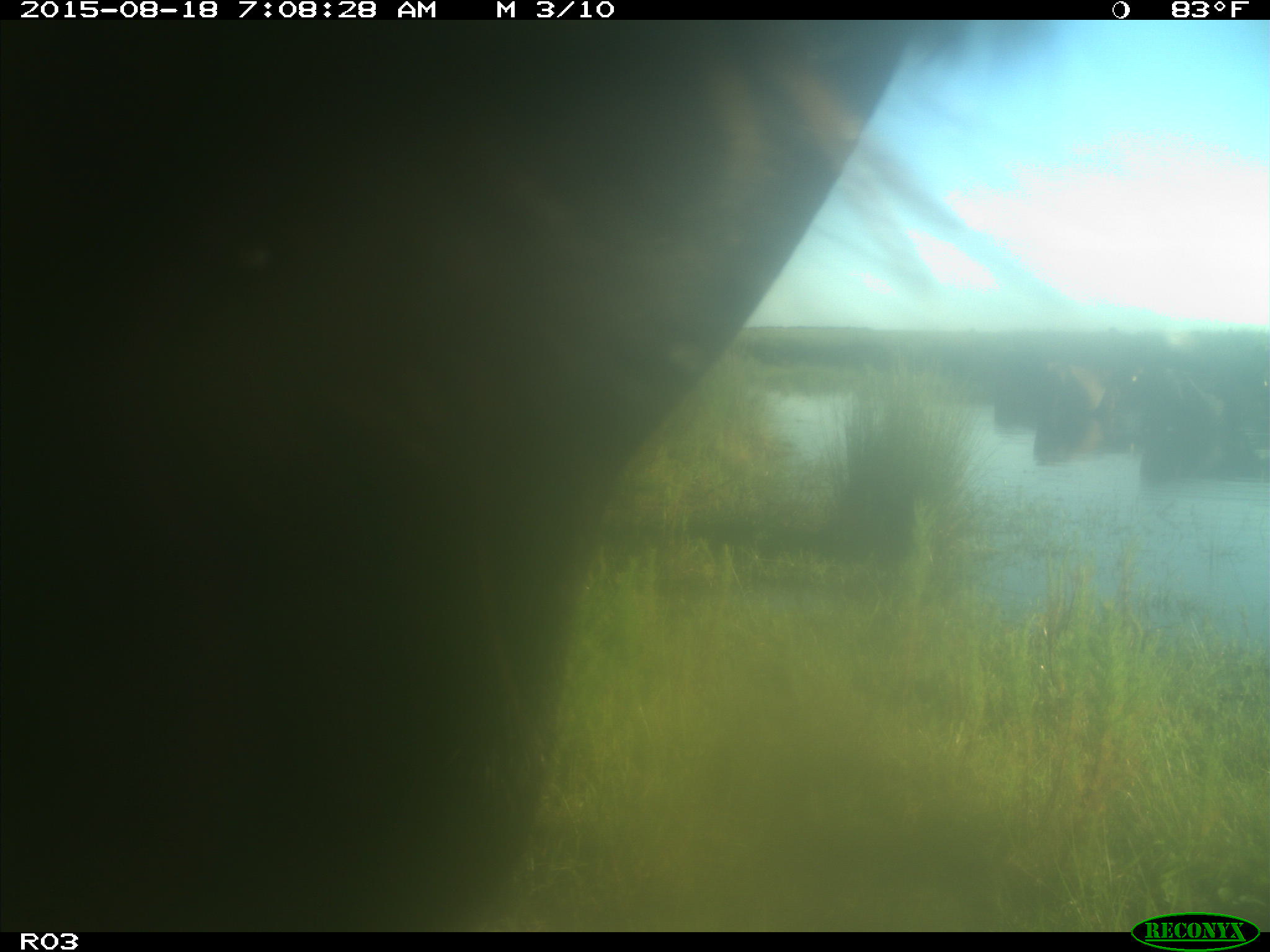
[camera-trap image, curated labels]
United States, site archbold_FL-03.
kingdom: Animalia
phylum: Chordata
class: Mammalia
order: Artiodactyla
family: Bovidae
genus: Bos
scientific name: Bos taurus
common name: domestic cow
Bos taurus (domestic cow).